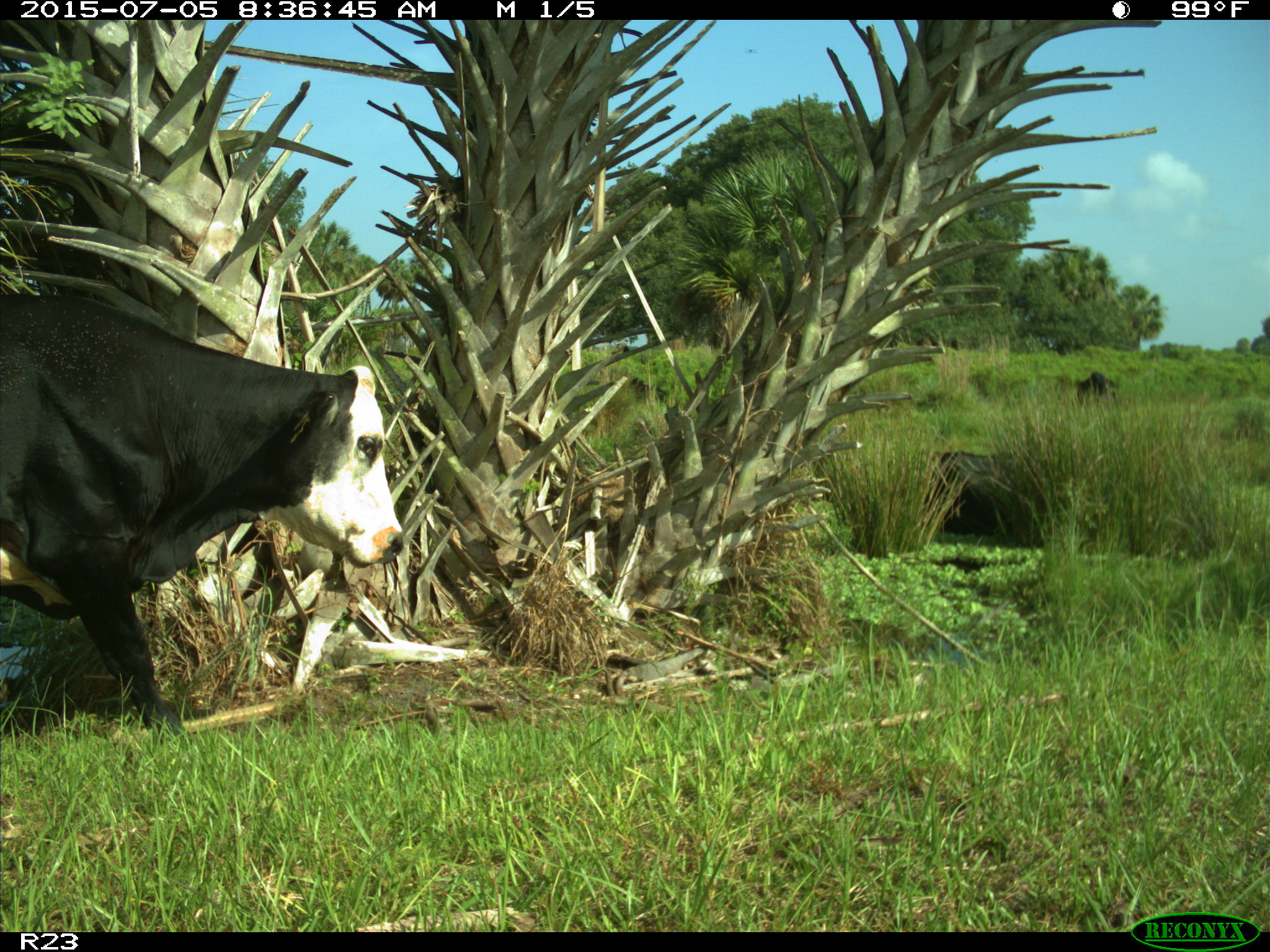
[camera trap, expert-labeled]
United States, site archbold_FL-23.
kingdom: Animalia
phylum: Chordata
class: Mammalia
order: Artiodactyla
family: Bovidae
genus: Bos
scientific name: Bos taurus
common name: domestic cow